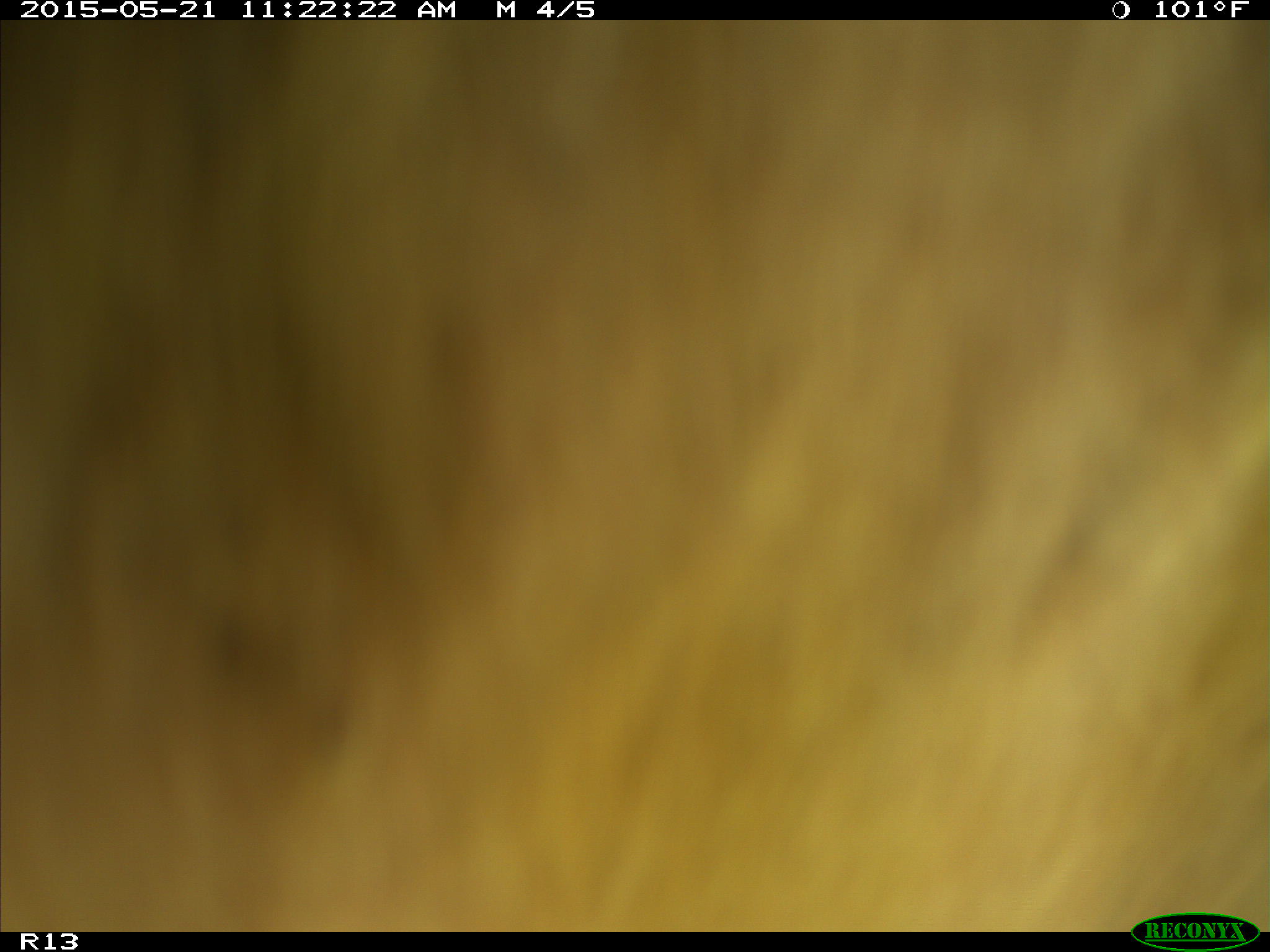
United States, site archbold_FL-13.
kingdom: Animalia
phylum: Chordata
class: Mammalia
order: Artiodactyla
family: Bovidae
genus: Bos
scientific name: Bos taurus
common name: domestic cow